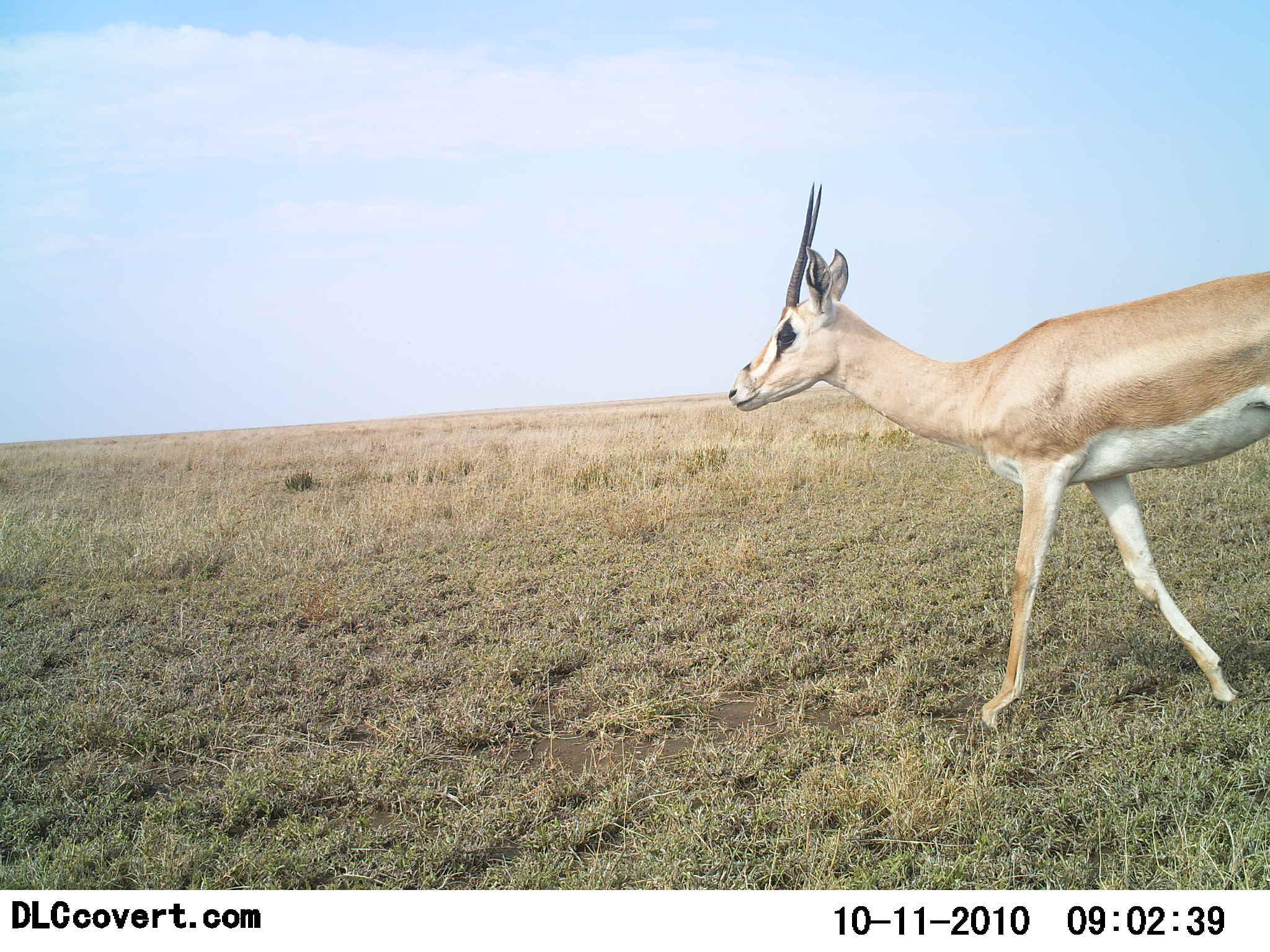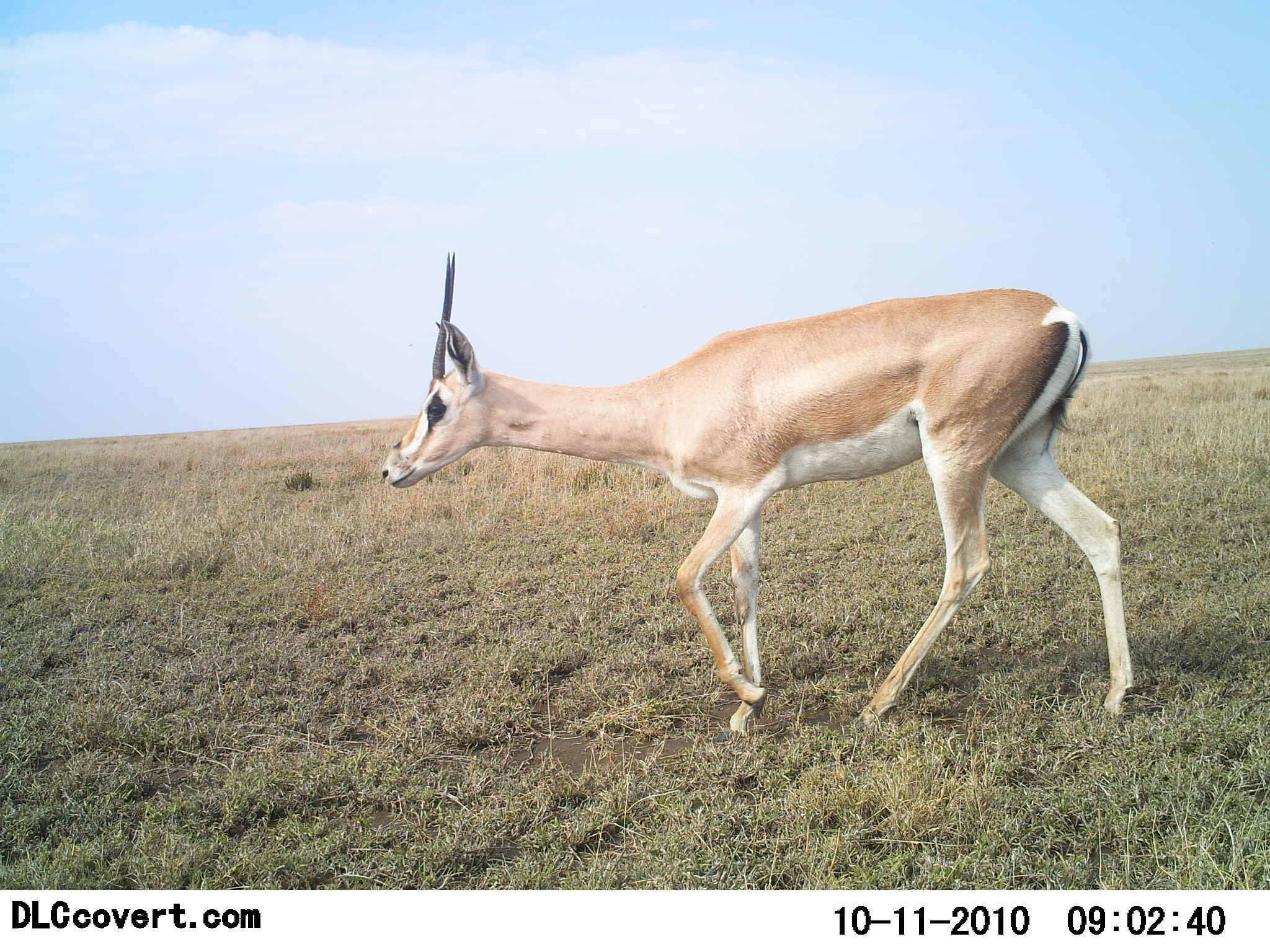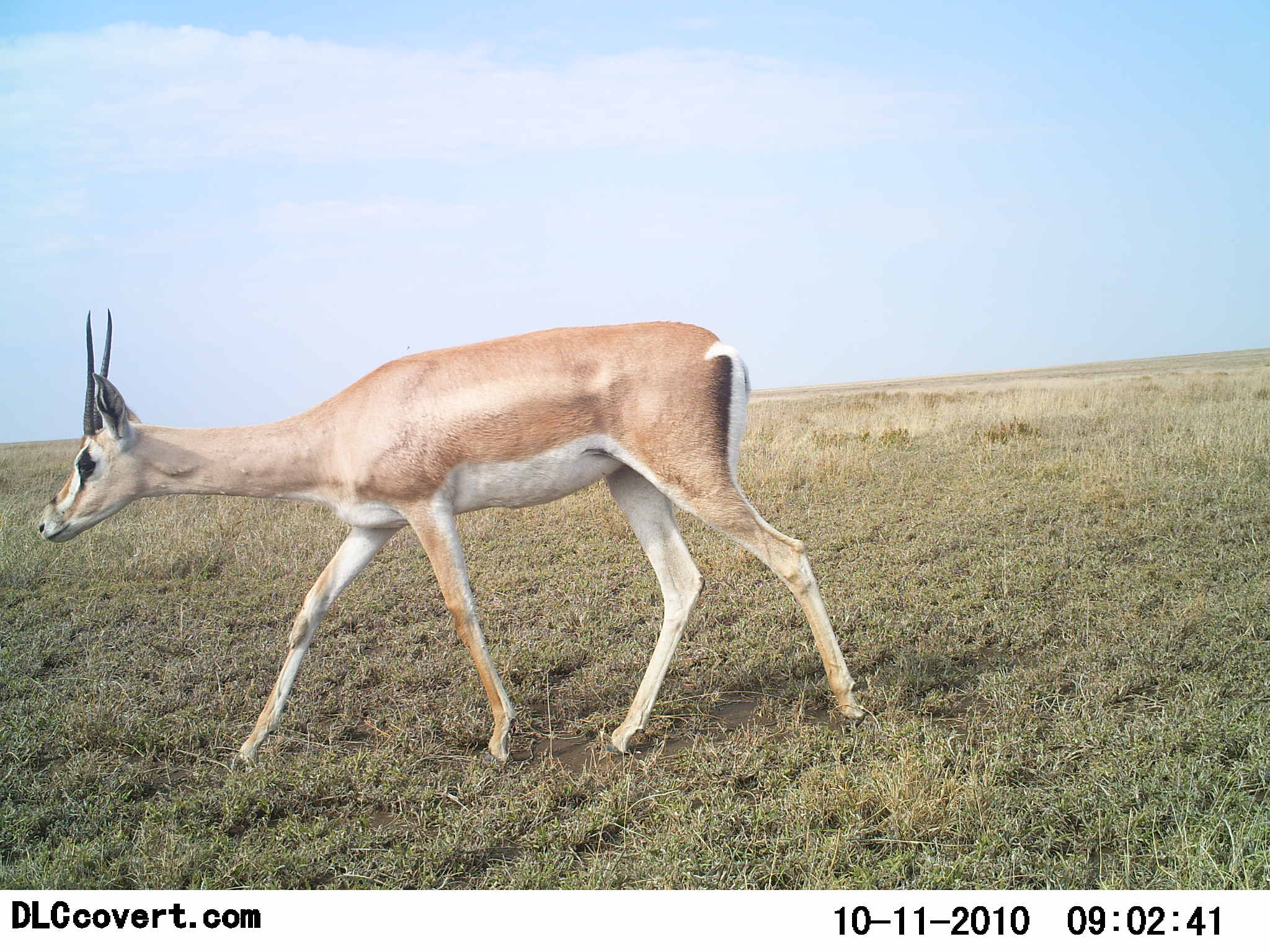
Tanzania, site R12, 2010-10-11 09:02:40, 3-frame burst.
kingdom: Animalia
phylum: Chordata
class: Mammalia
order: Artiodactyla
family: Bovidae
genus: Nanger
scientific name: Nanger granti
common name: grant's gazelle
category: gazellegrants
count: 1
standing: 29%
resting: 0%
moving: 79%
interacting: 0%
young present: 0%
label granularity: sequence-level